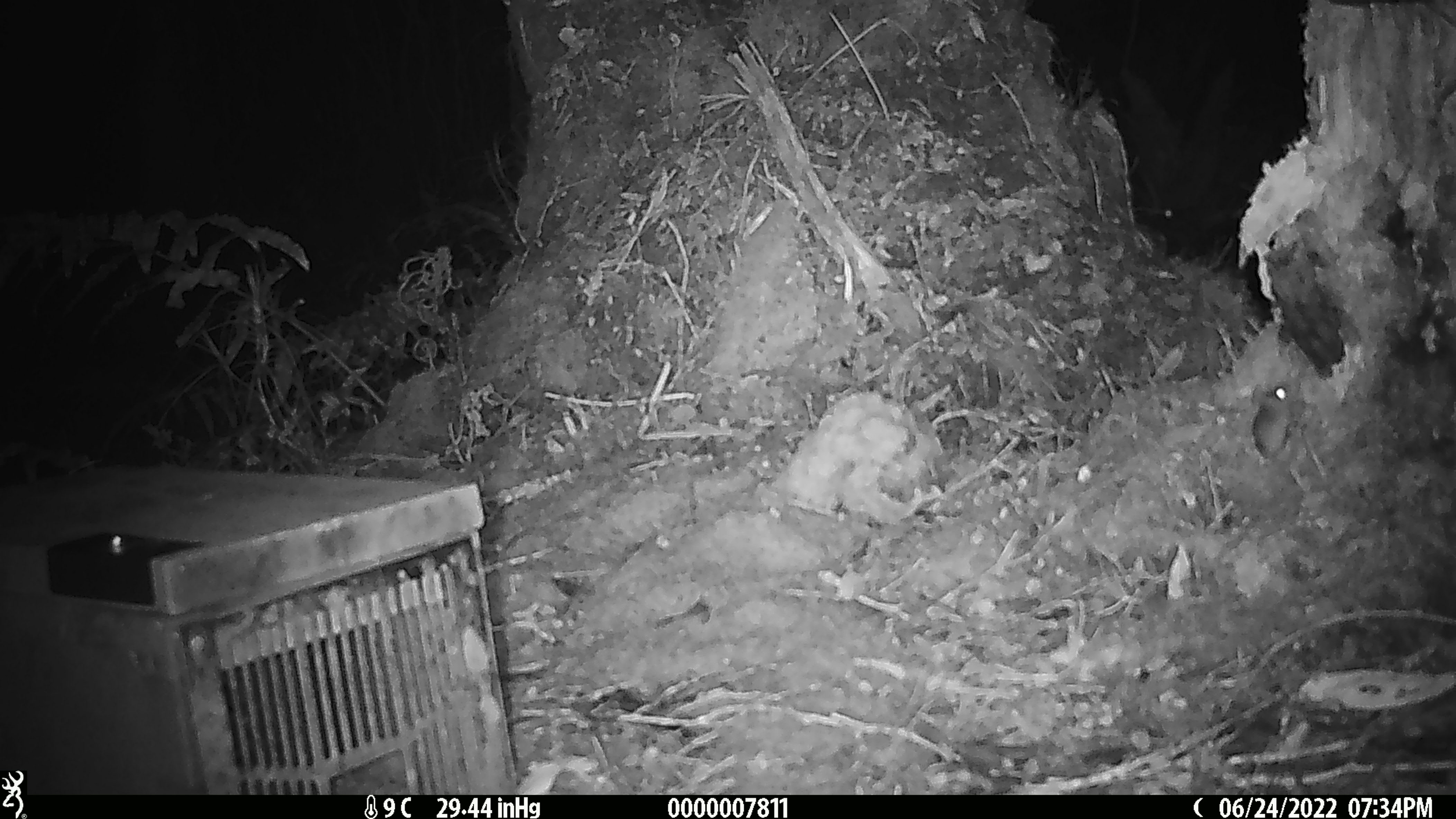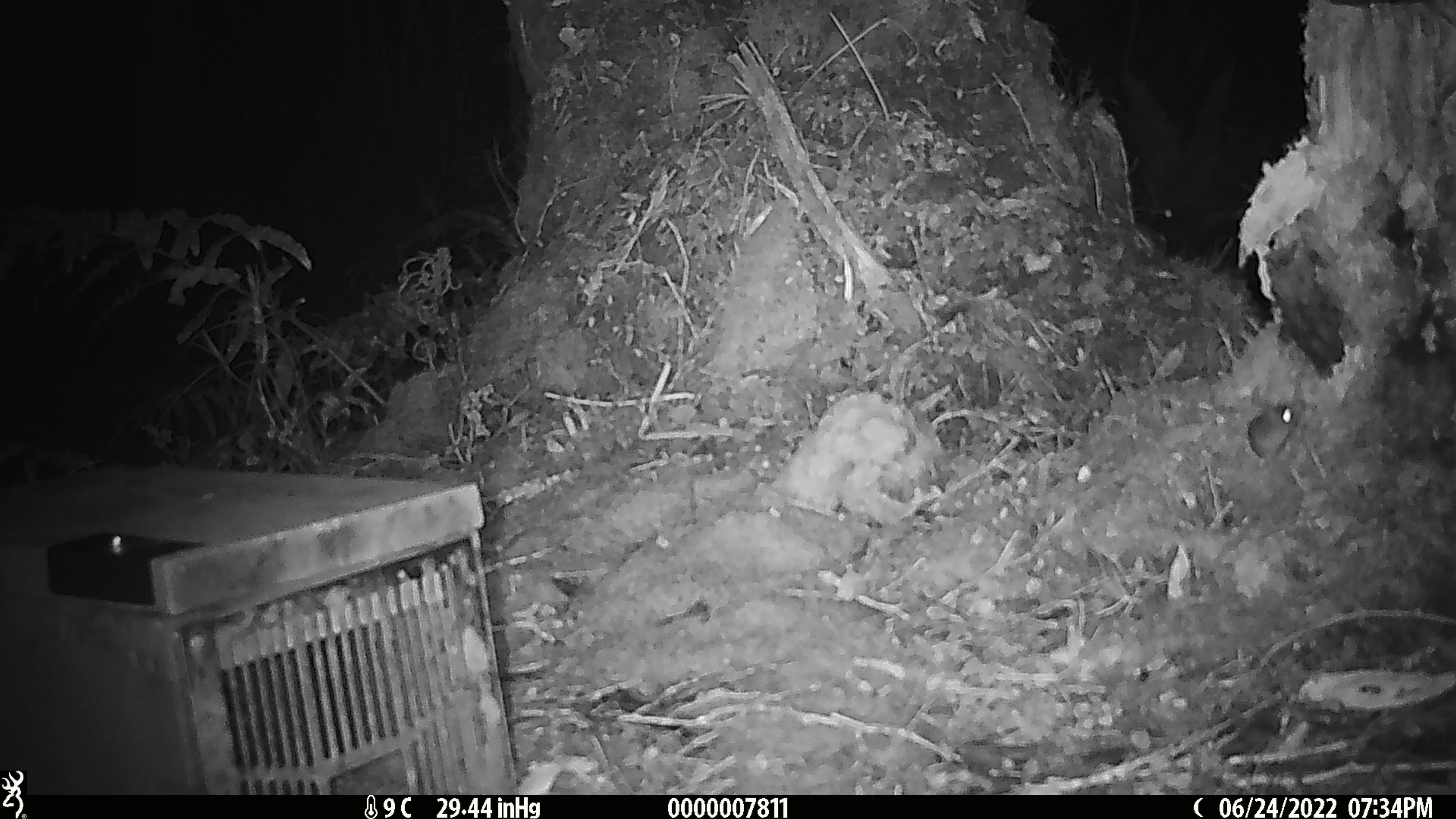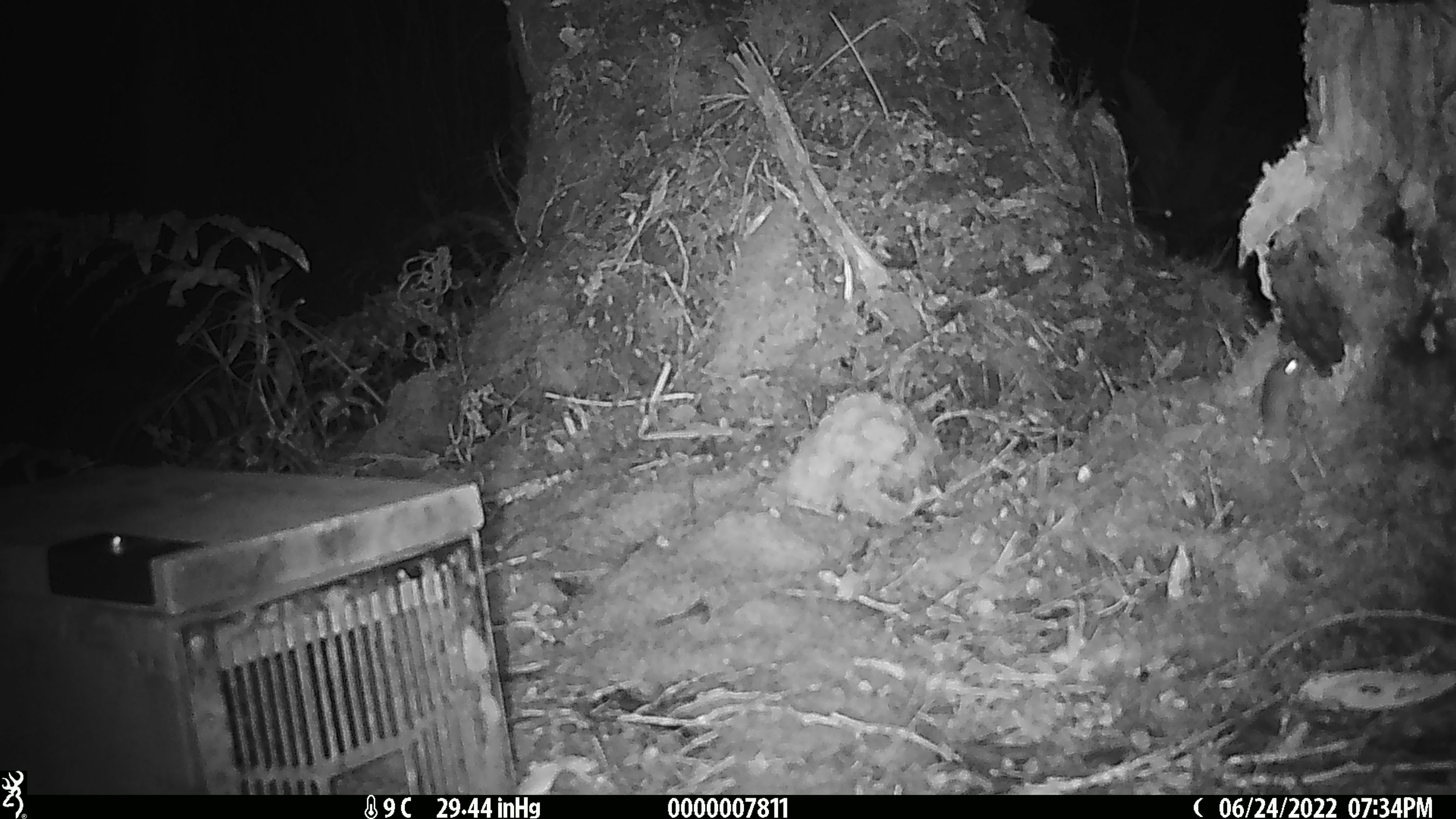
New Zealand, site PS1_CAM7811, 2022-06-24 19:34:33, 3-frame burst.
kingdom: Animalia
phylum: Chordata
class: Mammalia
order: Rodentia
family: Muridae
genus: Mus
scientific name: Mus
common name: mouse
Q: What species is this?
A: Mouse (Mus).